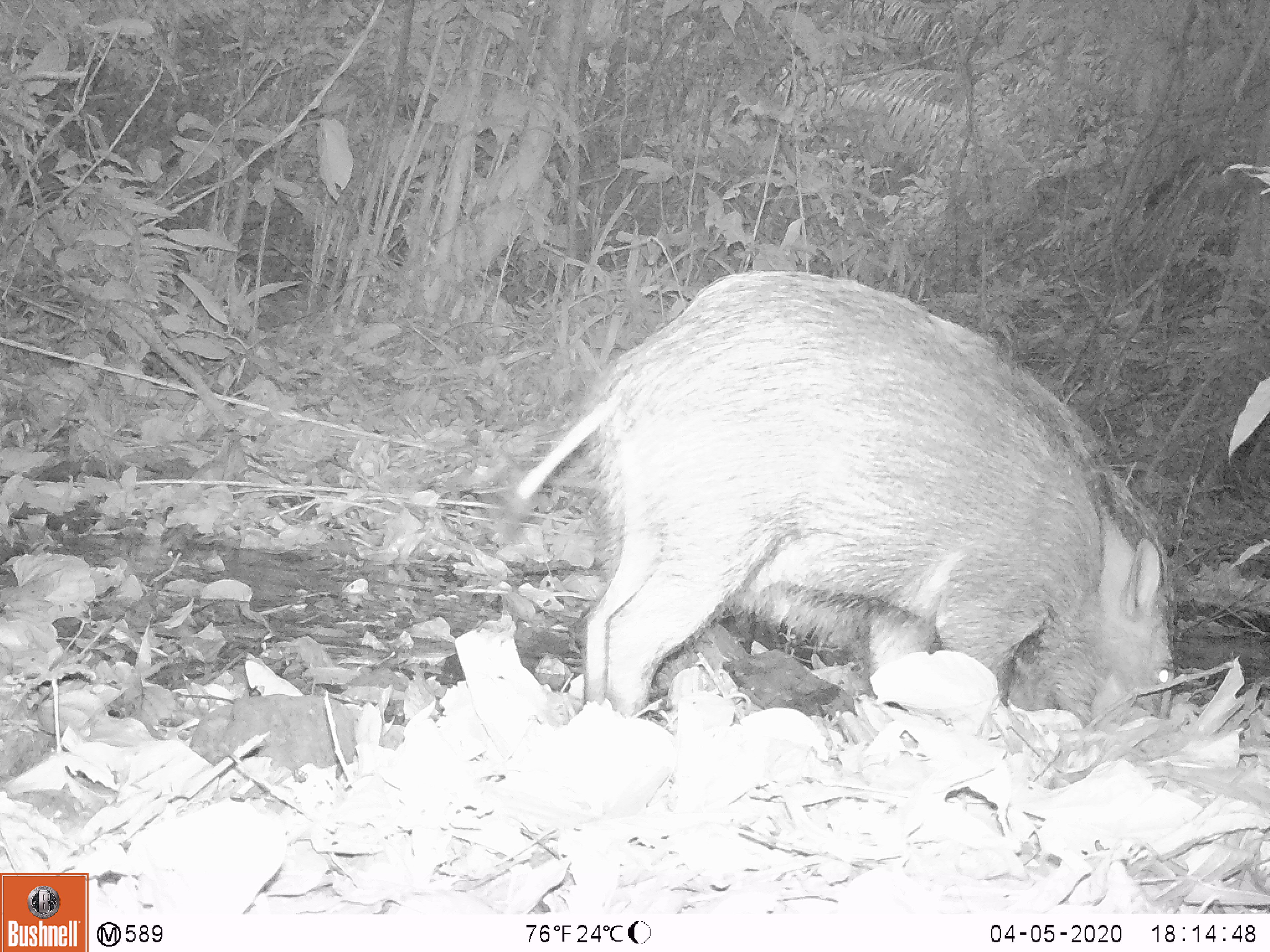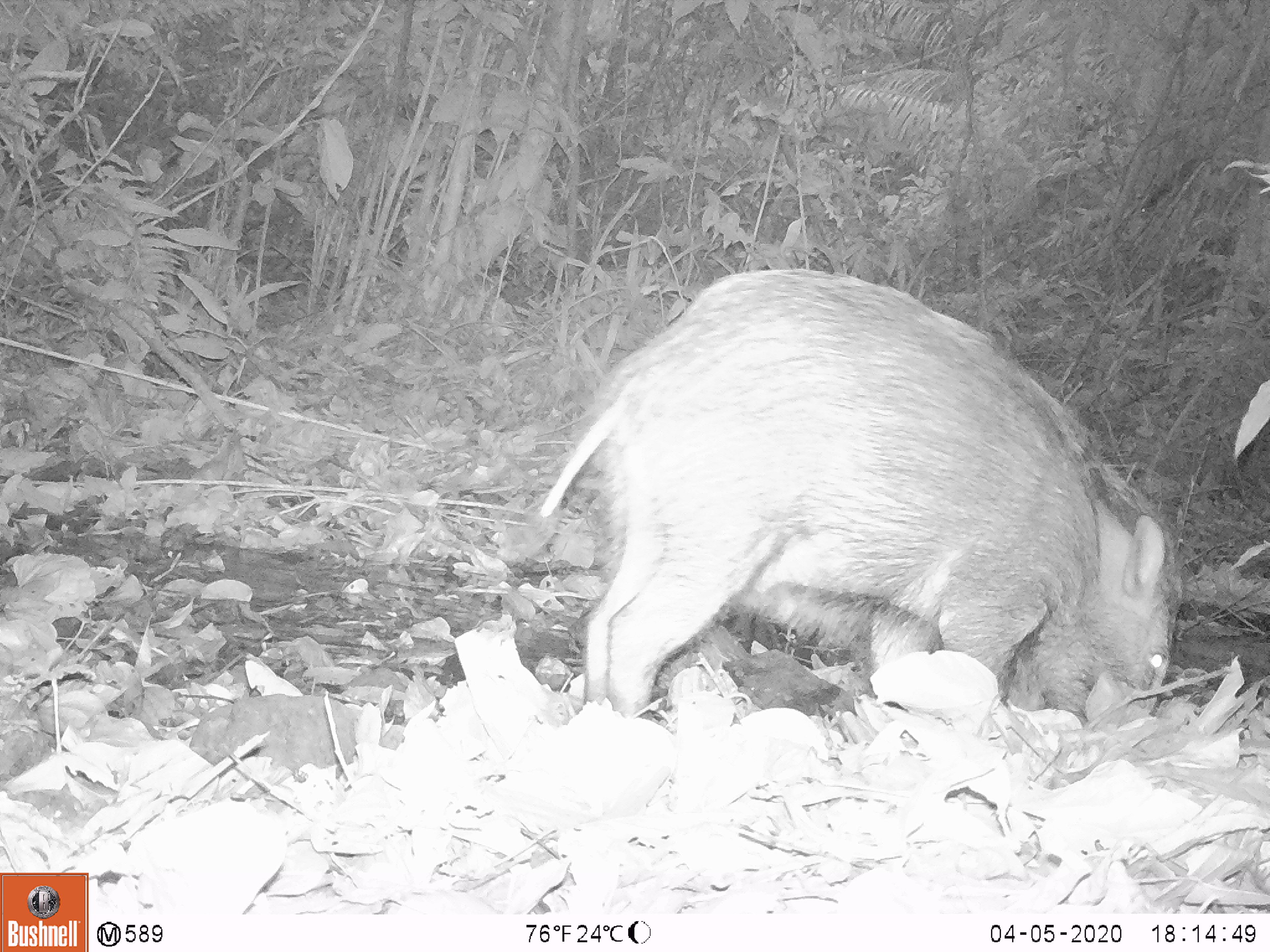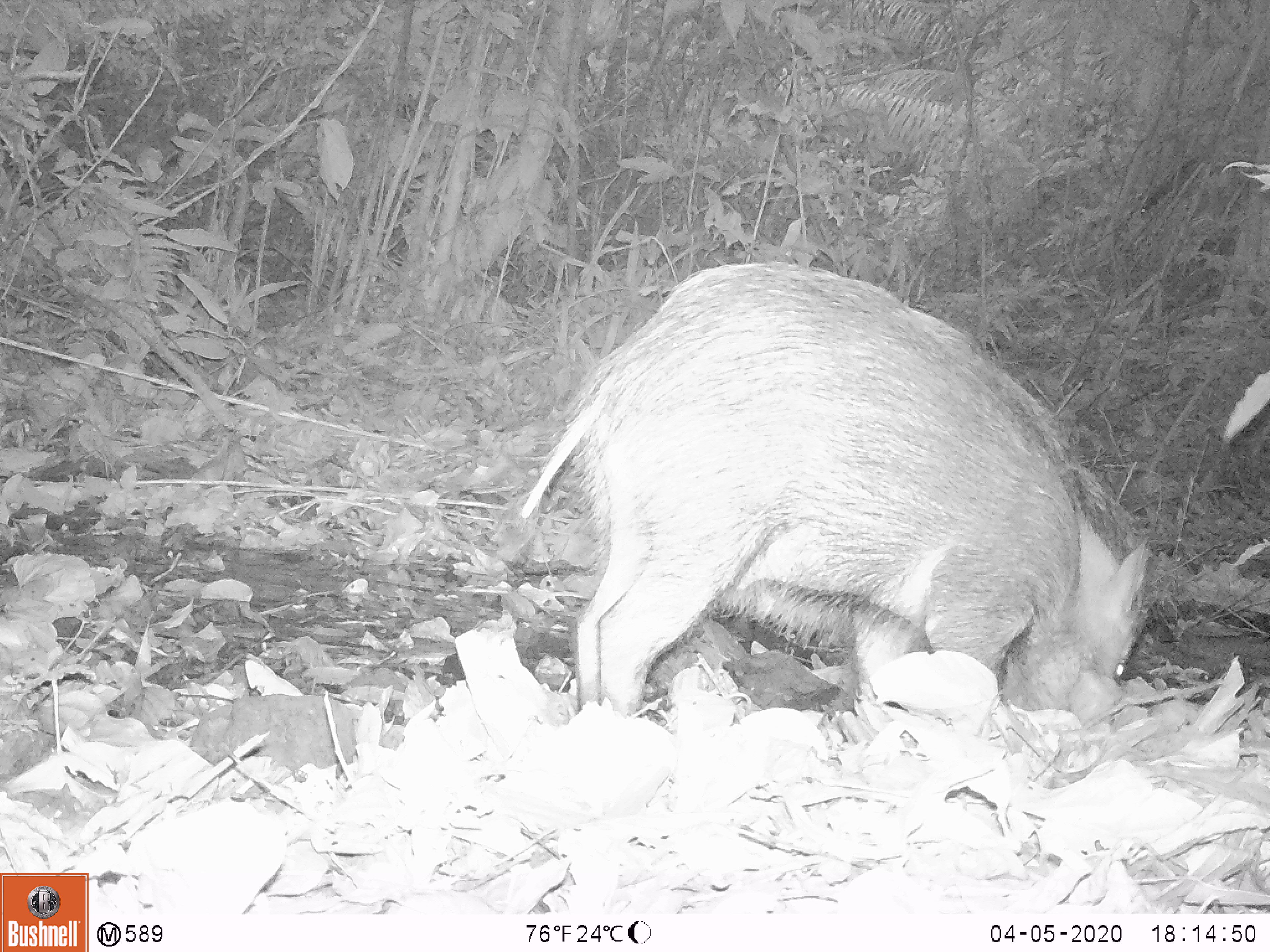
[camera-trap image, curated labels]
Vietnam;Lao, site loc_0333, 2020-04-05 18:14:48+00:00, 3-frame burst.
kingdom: Animalia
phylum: Chordata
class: Mammalia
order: Artiodactyla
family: Suidae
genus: Sus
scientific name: Sus scrofa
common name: eurasian wild pig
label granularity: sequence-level